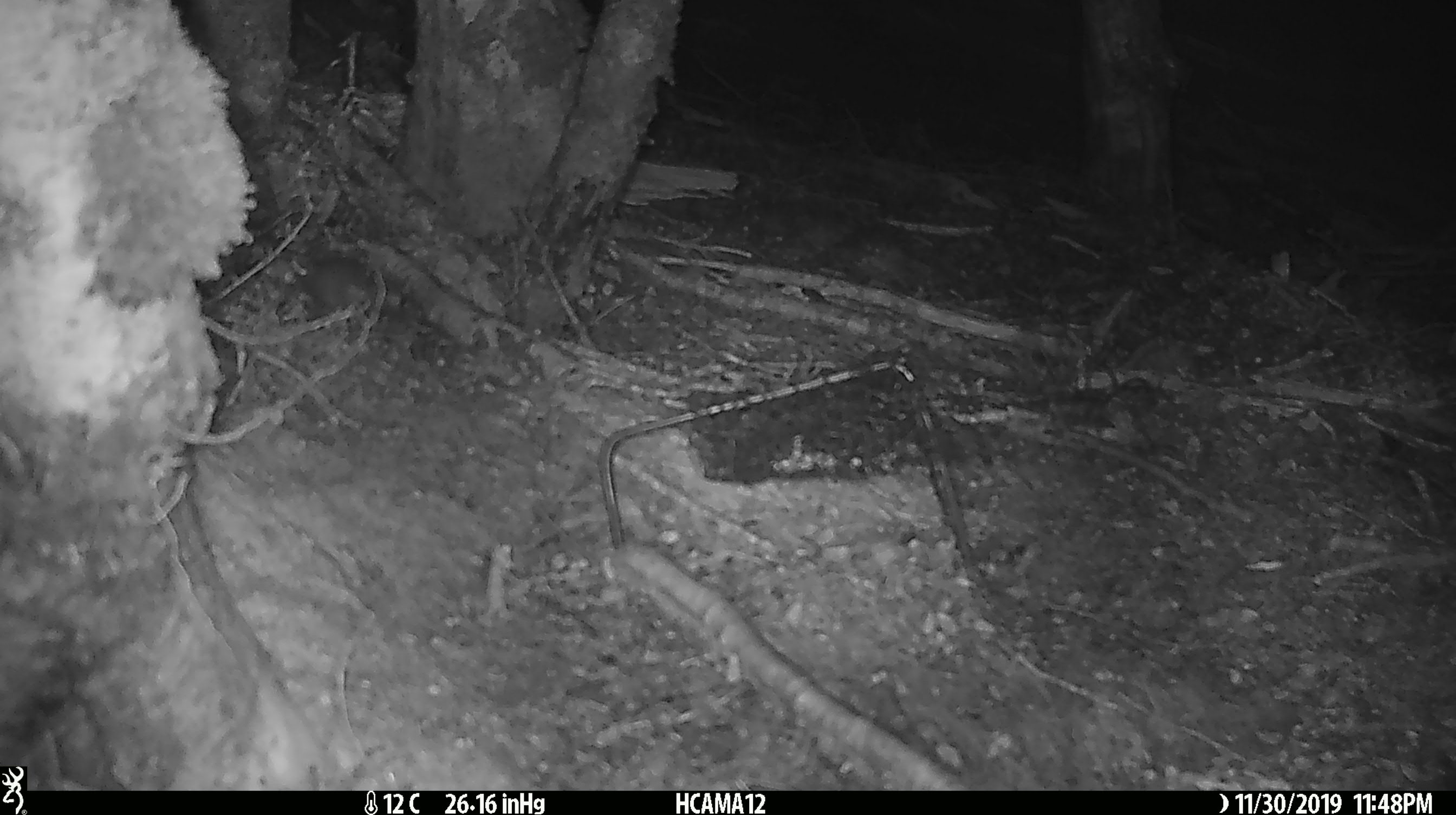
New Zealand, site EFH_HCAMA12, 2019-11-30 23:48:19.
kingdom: Animalia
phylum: Chordata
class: Mammalia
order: Rodentia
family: Muridae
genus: Mus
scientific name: Mus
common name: mouse